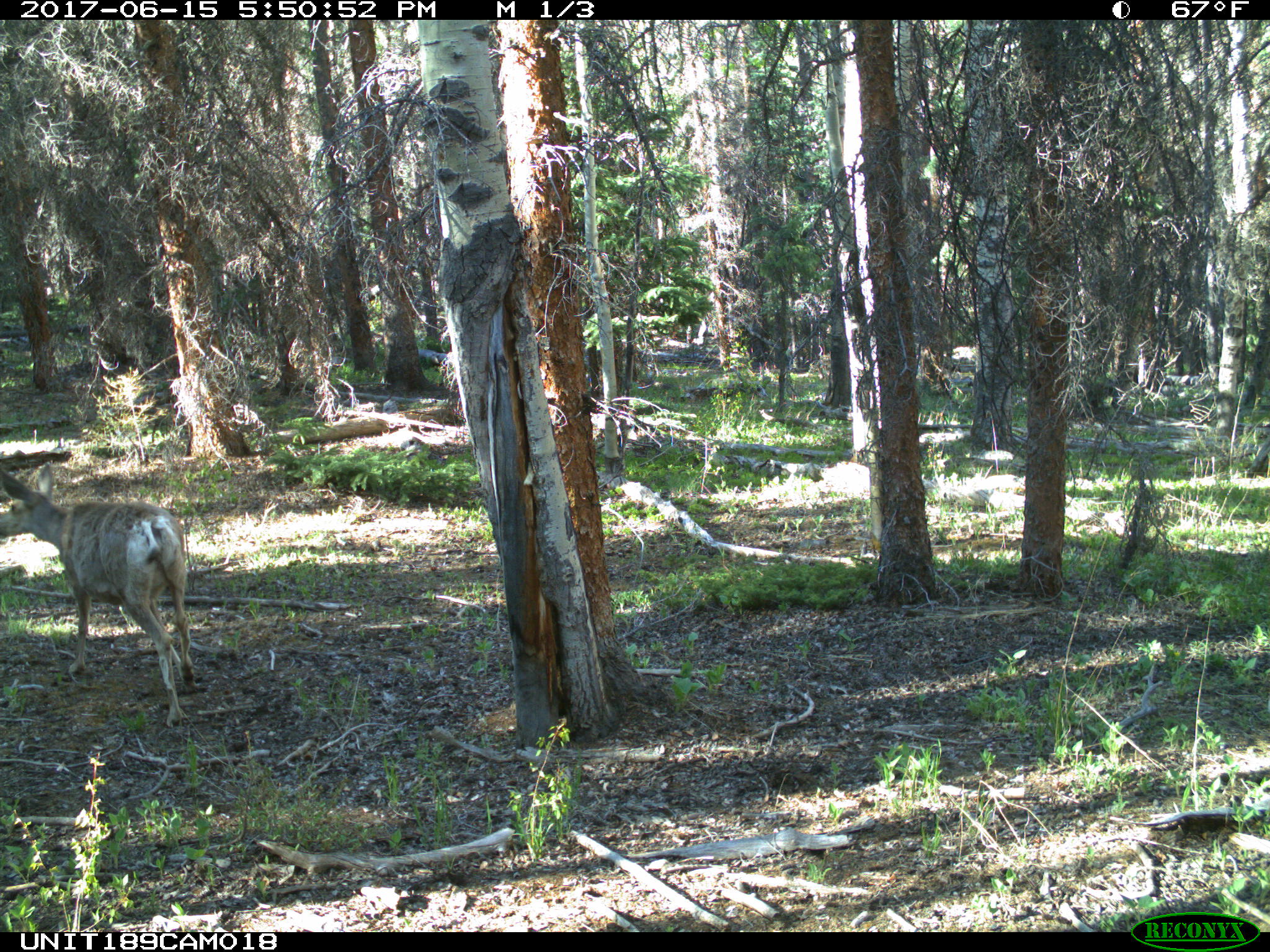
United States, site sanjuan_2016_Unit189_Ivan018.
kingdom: Animalia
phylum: Chordata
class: Mammalia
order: Artiodactyla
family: Cervidae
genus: Odocoileus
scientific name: Odocoileus hemionus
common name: mule deer